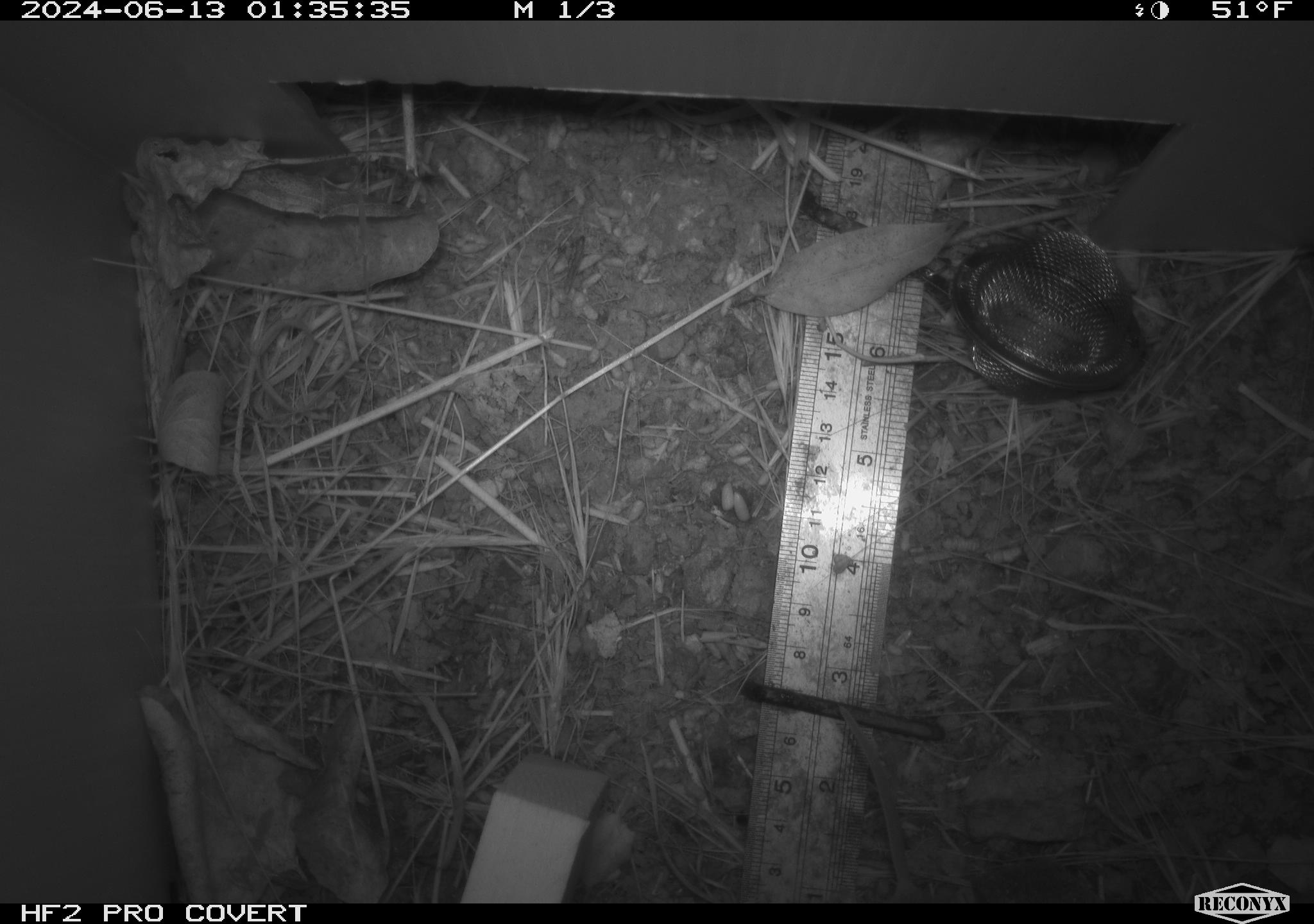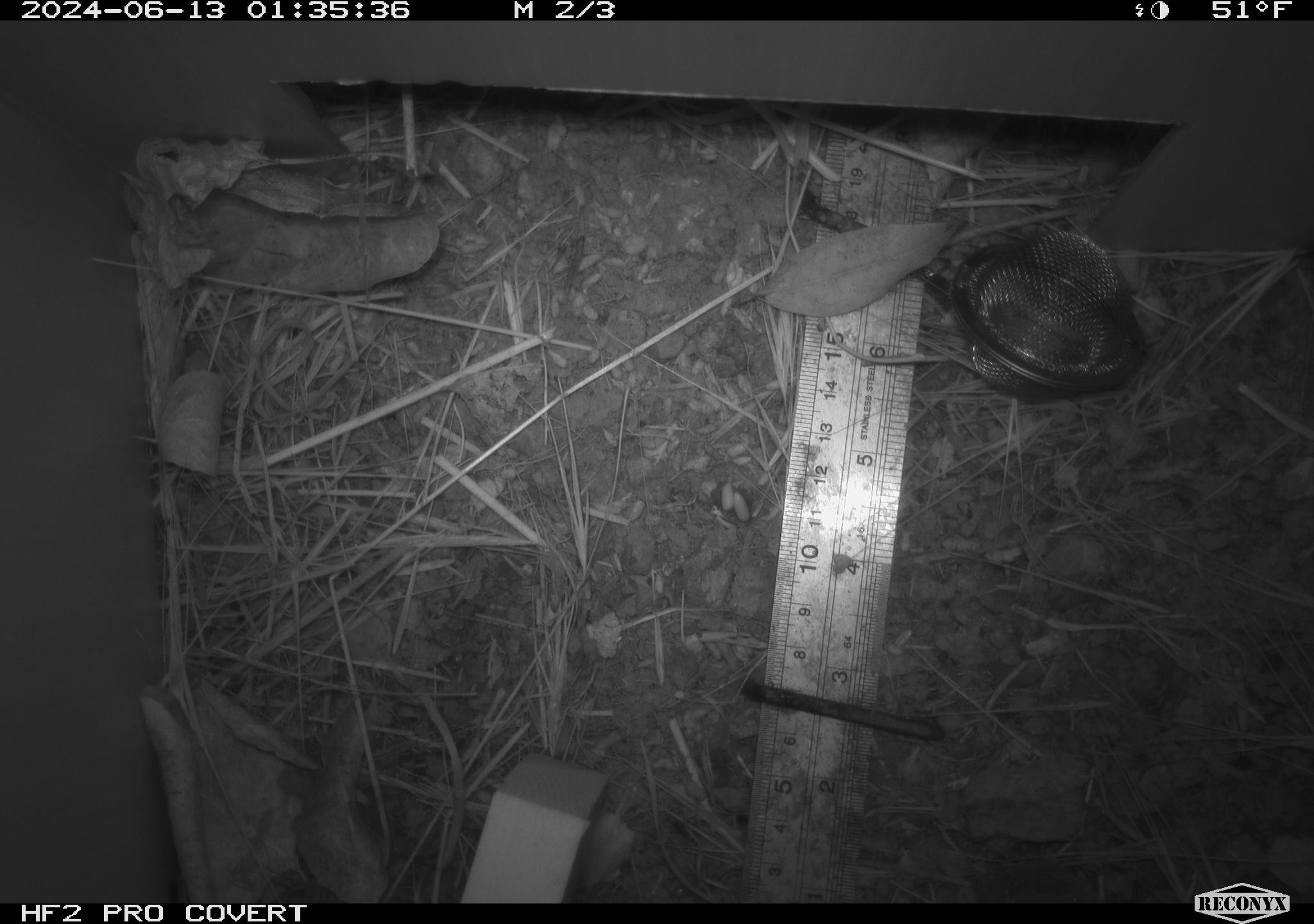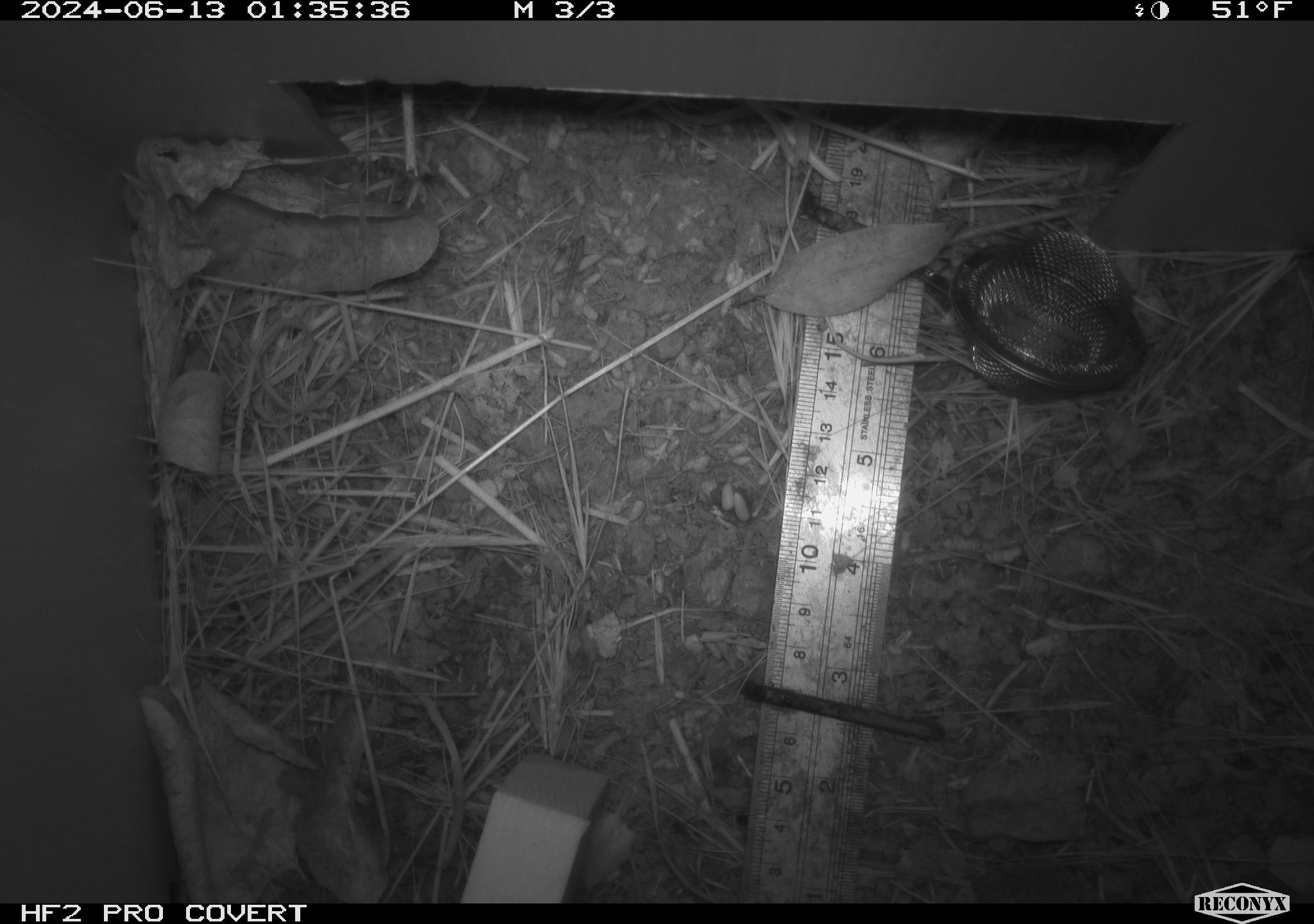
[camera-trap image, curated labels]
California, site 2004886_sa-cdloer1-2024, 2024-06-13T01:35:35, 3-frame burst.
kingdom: Animalia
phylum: Chordata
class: Mammalia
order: Rodentia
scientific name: Rodentia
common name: mouse species